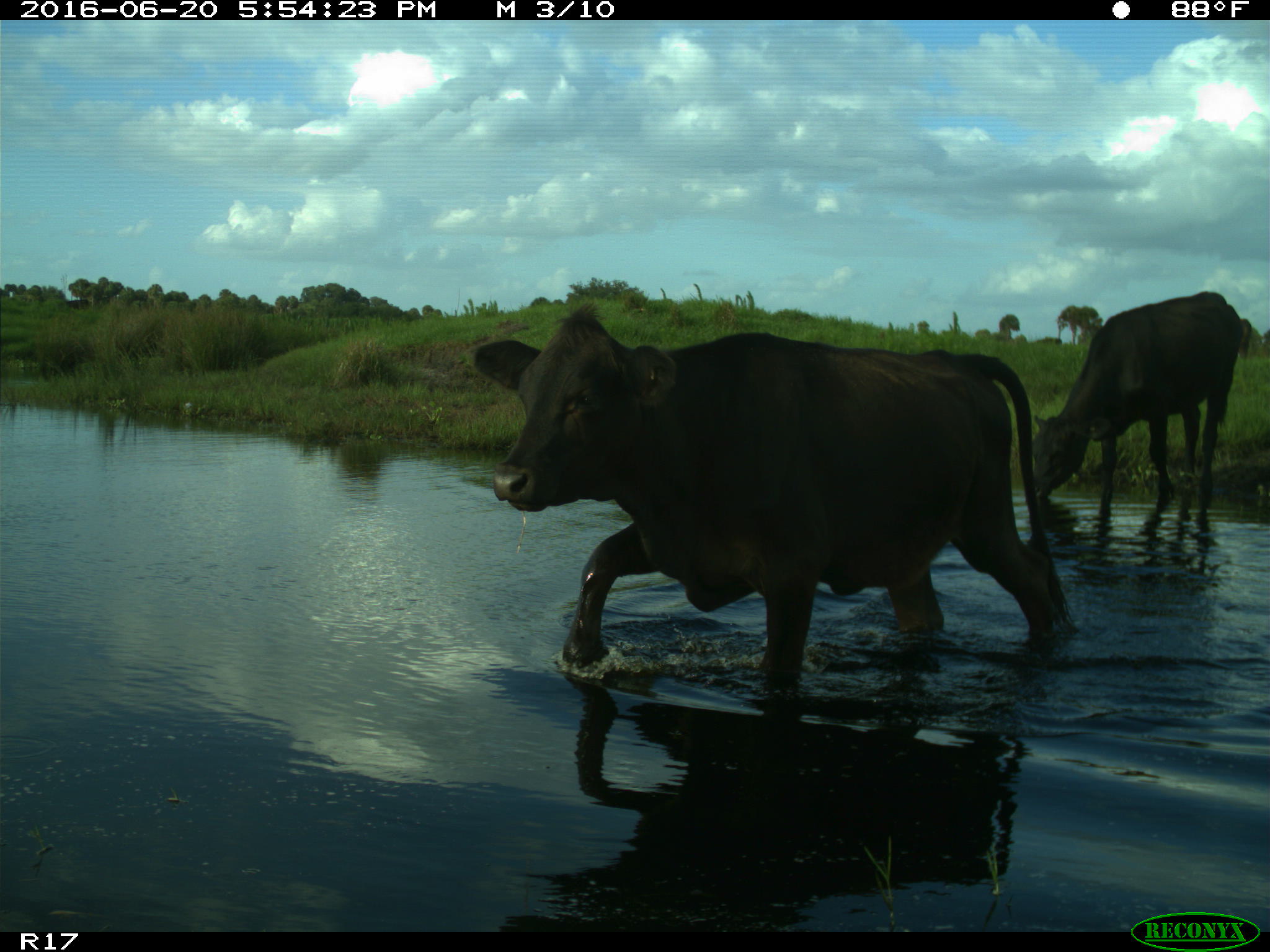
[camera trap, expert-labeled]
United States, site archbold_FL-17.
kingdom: Animalia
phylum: Chordata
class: Mammalia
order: Artiodactyla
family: Bovidae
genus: Bos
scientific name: Bos taurus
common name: domestic cow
Bos taurus (domestic cow).